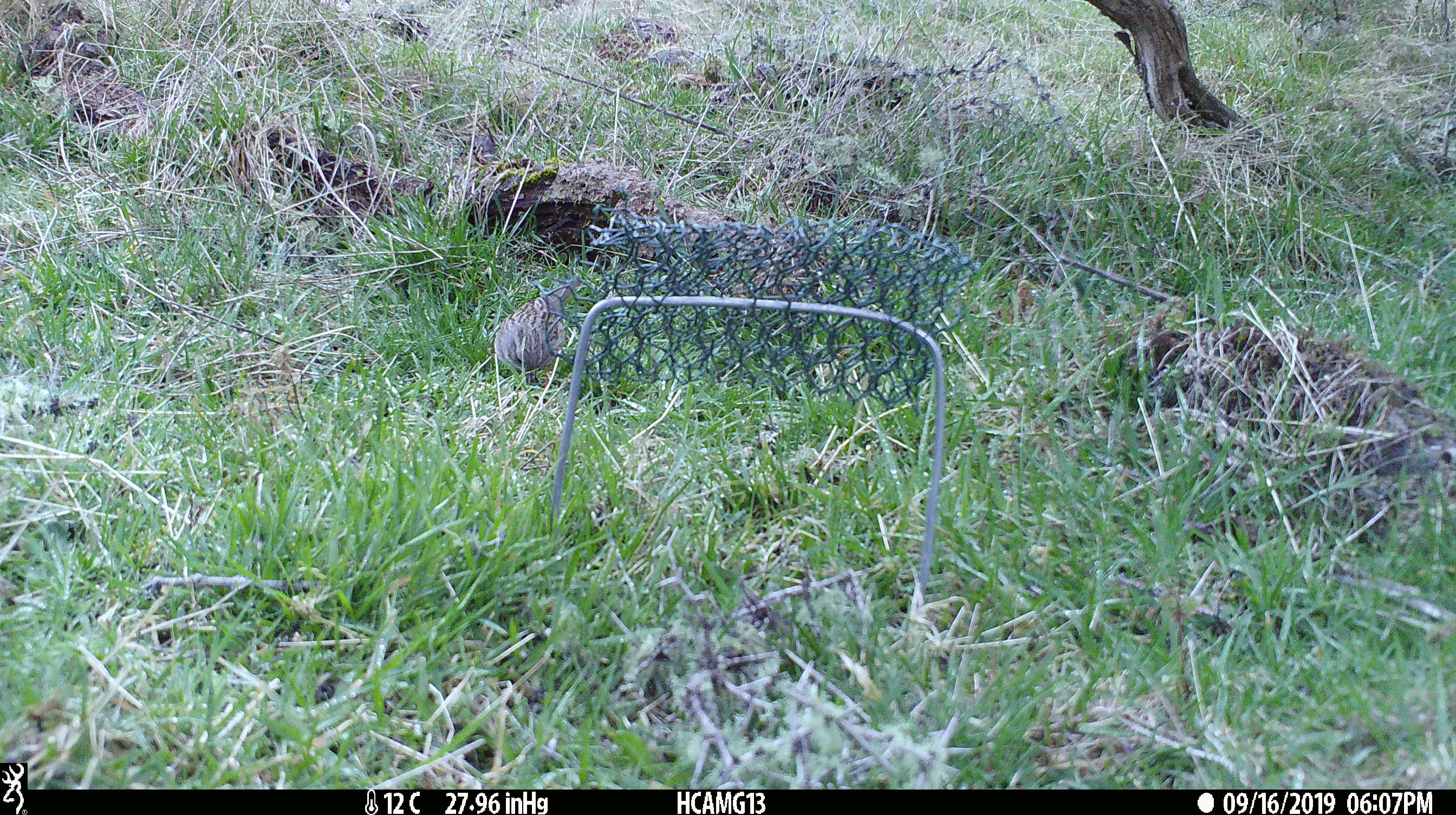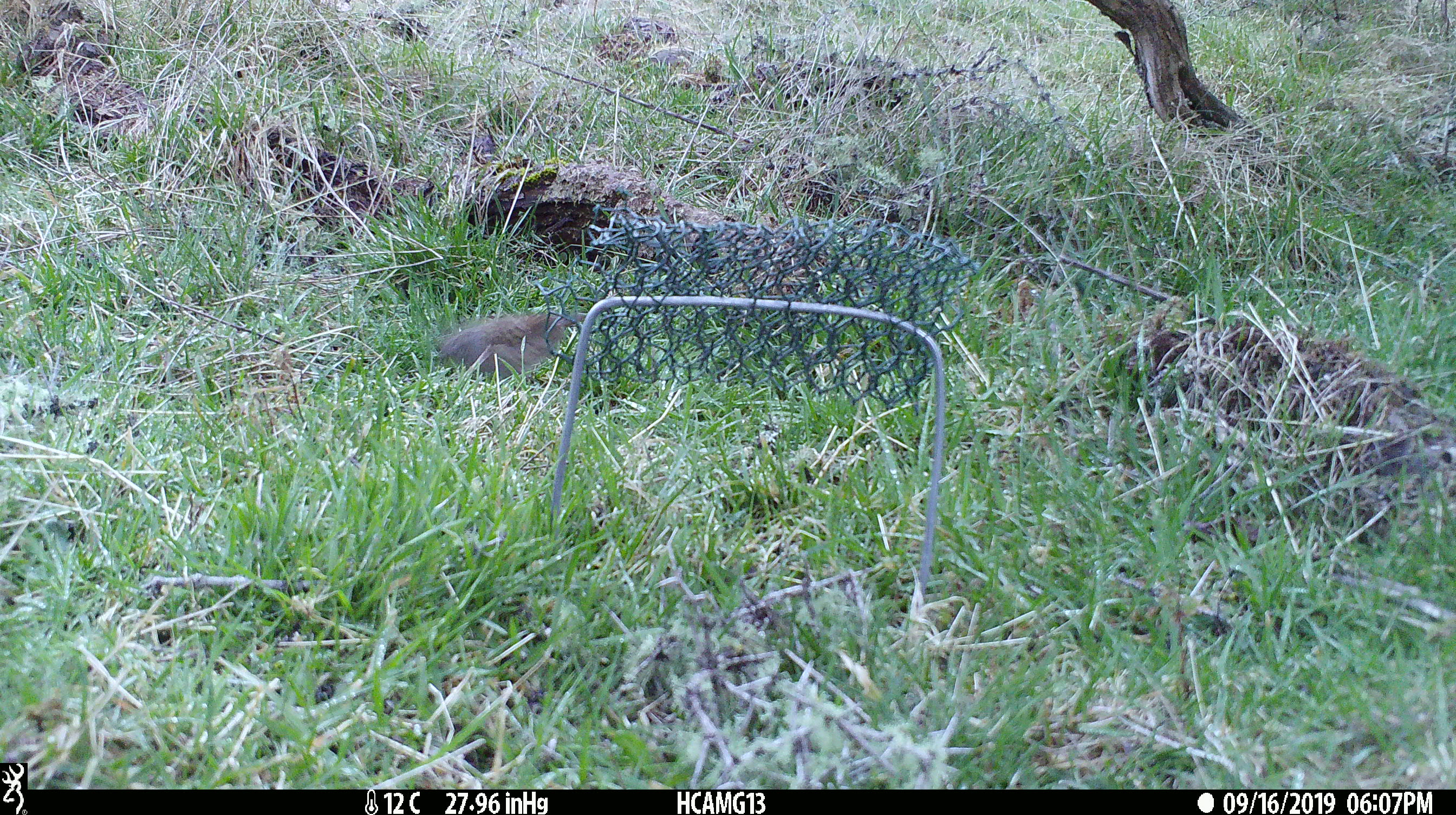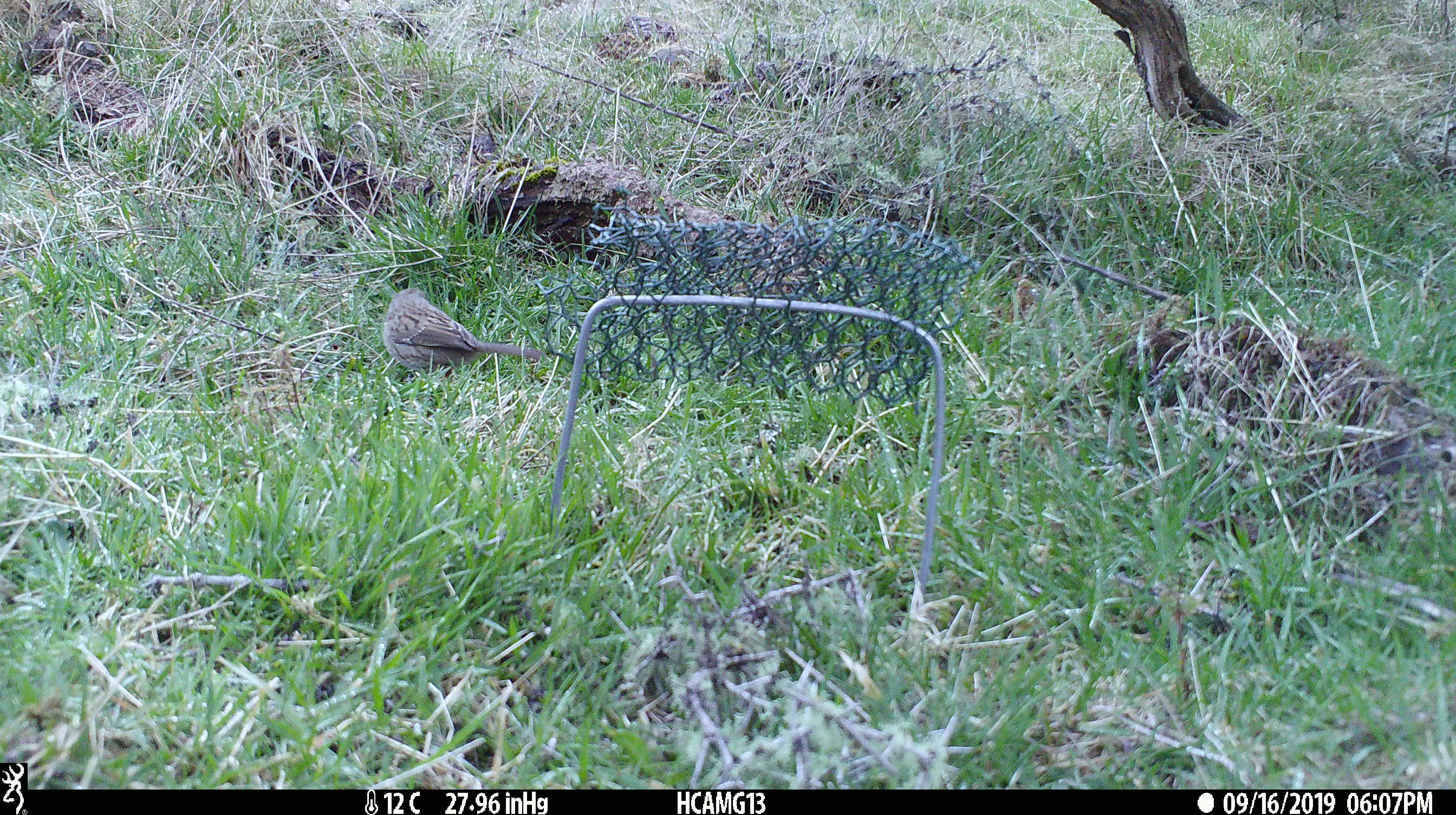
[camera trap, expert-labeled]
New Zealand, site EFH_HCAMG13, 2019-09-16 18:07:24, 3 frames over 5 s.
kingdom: Animalia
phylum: Chordata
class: Aves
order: Passeriformes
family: Prunellidae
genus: Prunella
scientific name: Prunella modularis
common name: dunnock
Dunnock (Prunella modularis).